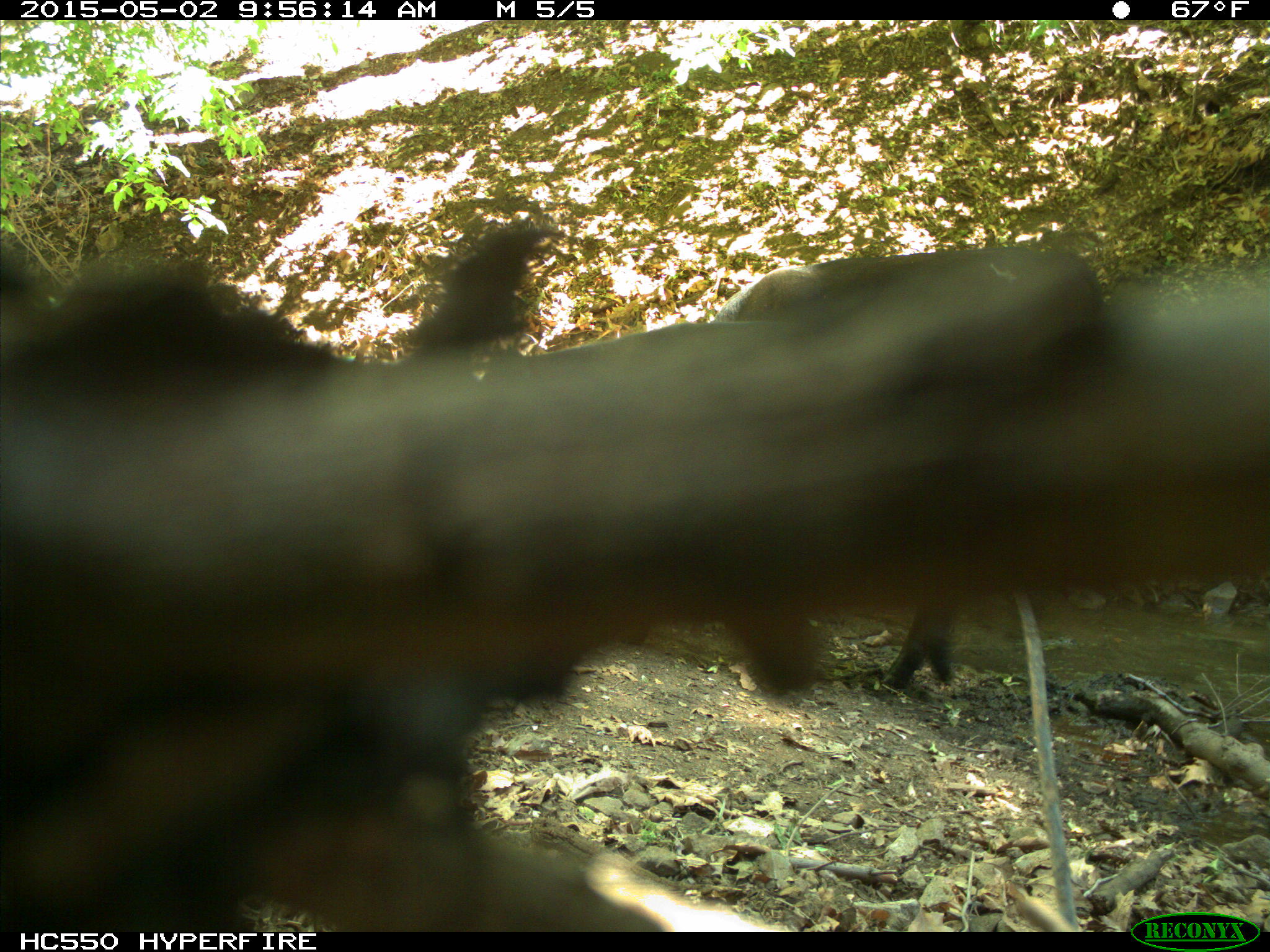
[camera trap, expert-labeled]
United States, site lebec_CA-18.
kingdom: Animalia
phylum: Chordata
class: Mammalia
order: Artiodactyla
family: Bovidae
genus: Bos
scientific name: Bos taurus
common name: domestic cow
Bos taurus (domestic cow).